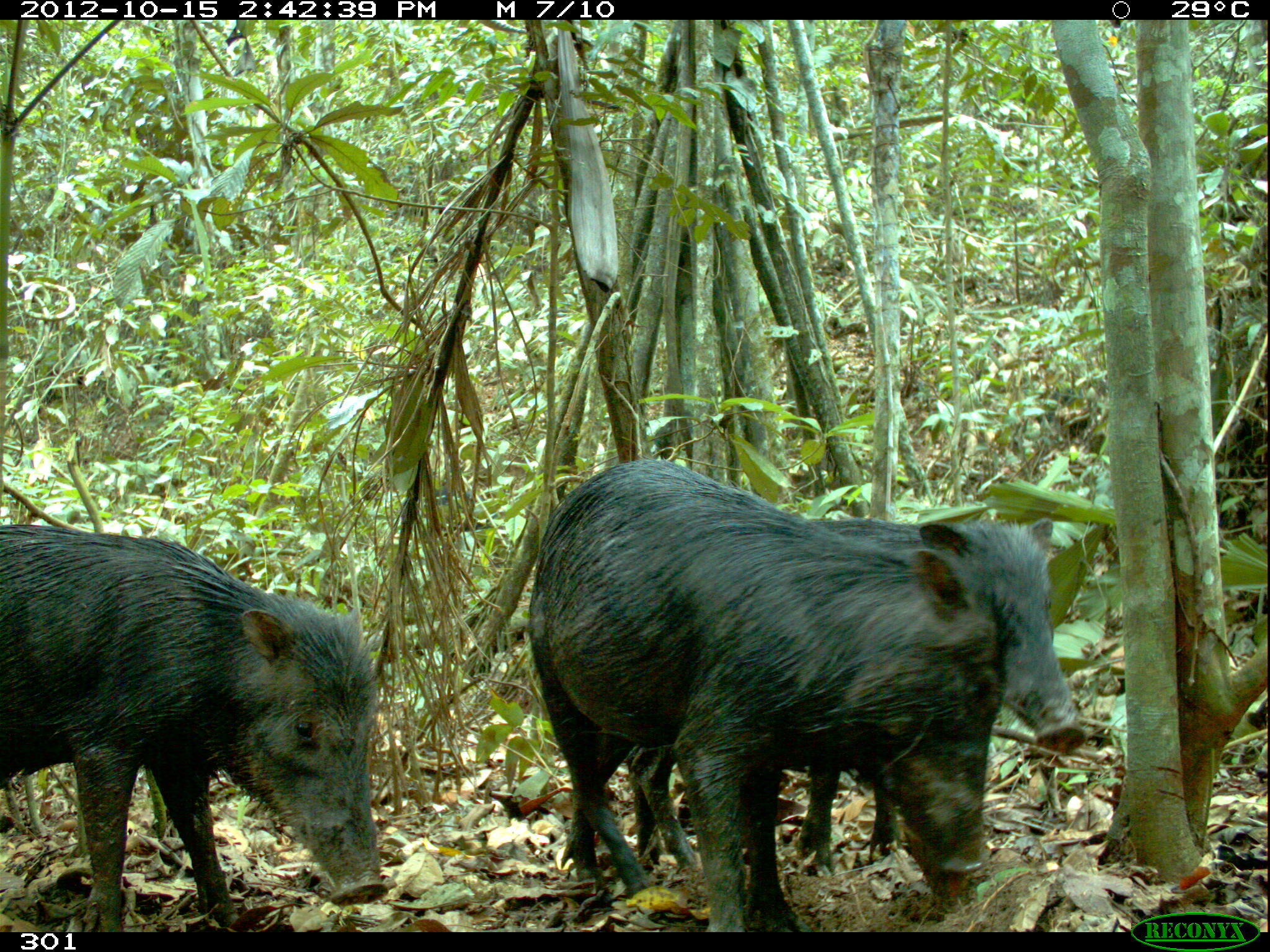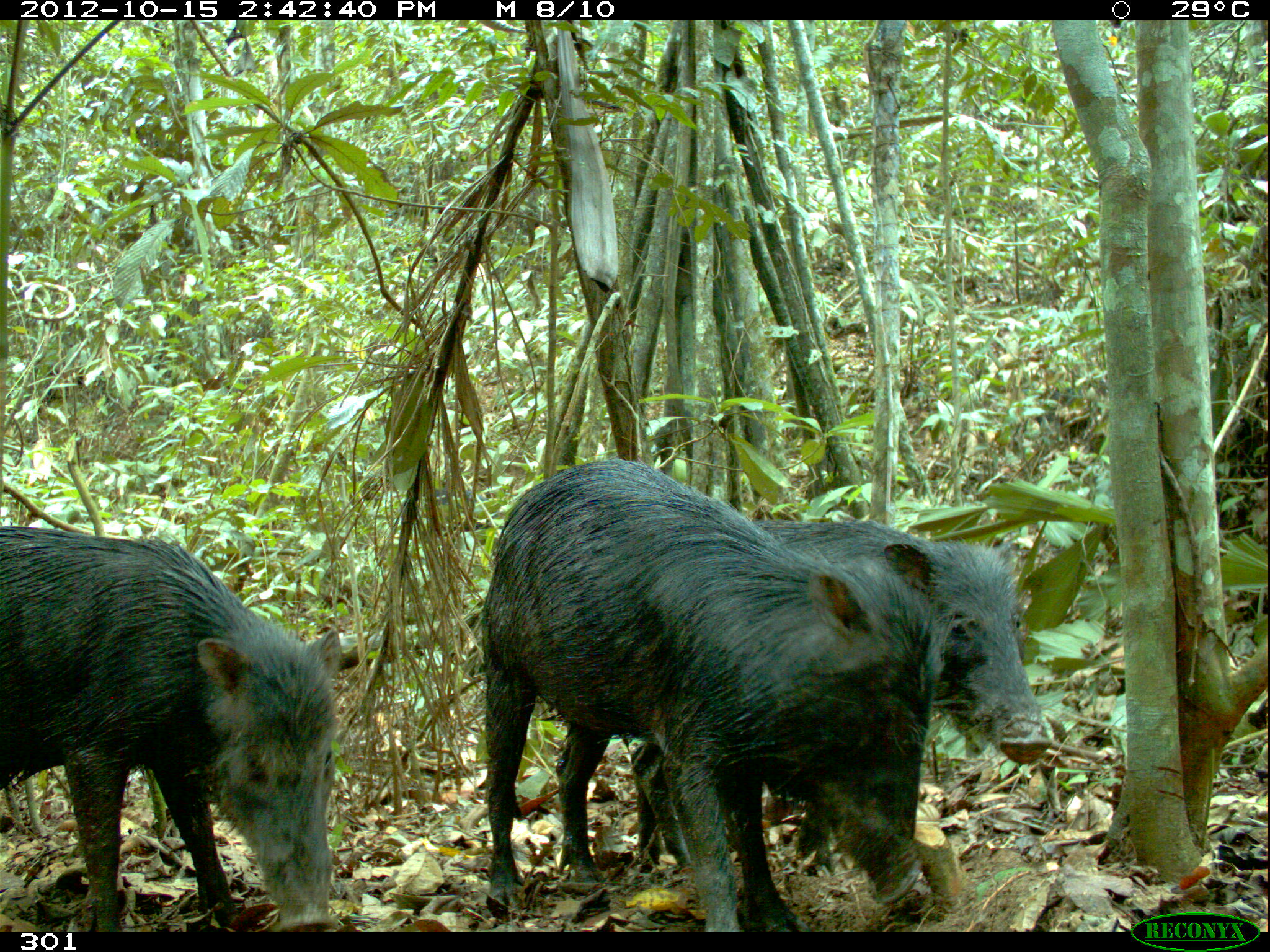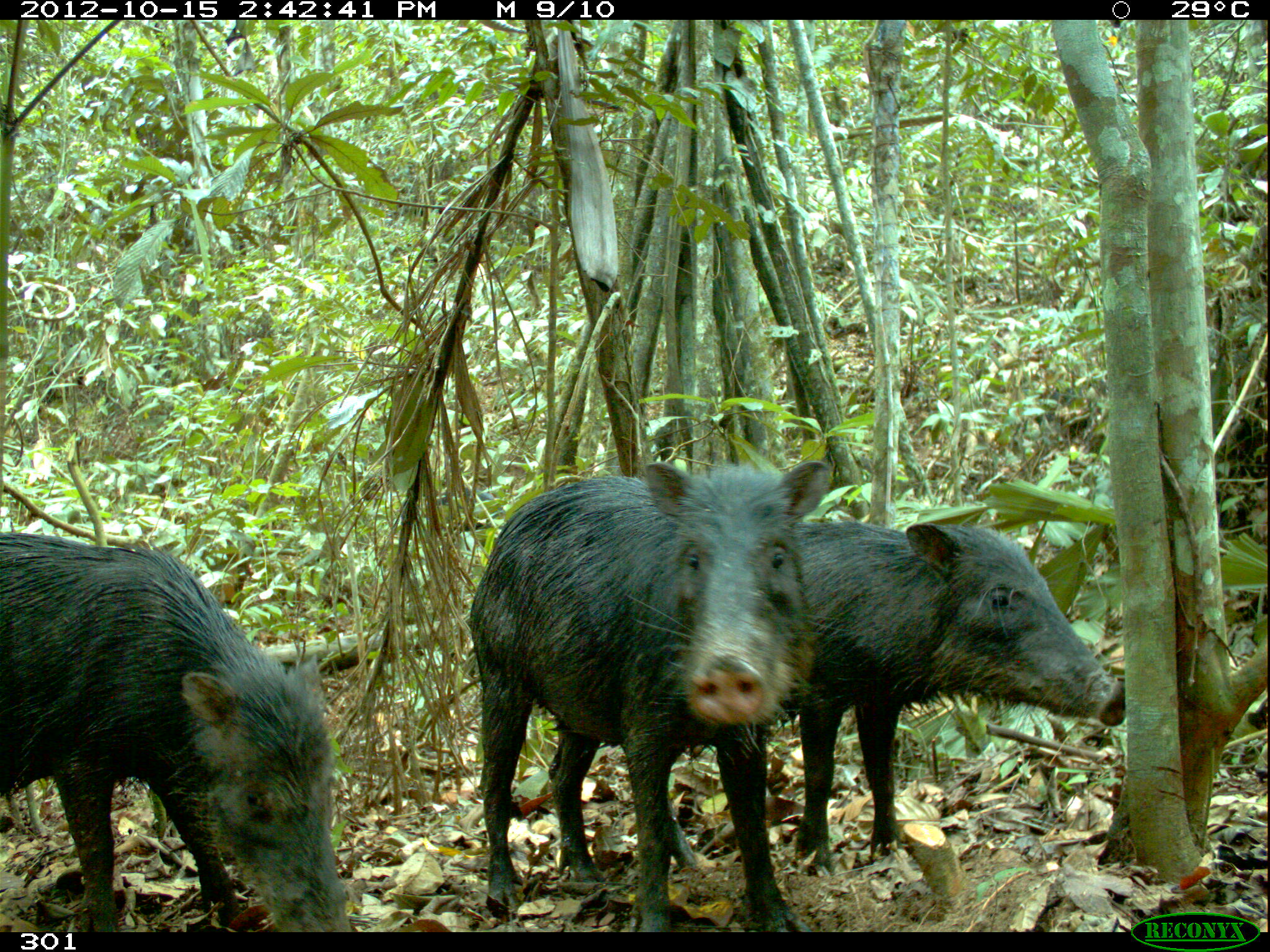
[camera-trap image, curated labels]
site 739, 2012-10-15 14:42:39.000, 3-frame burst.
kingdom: Animalia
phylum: Chordata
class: Mammalia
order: Artiodactyla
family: Tayassuidae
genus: Tayassu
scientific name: Tayassu pecari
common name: white-lipped peccary